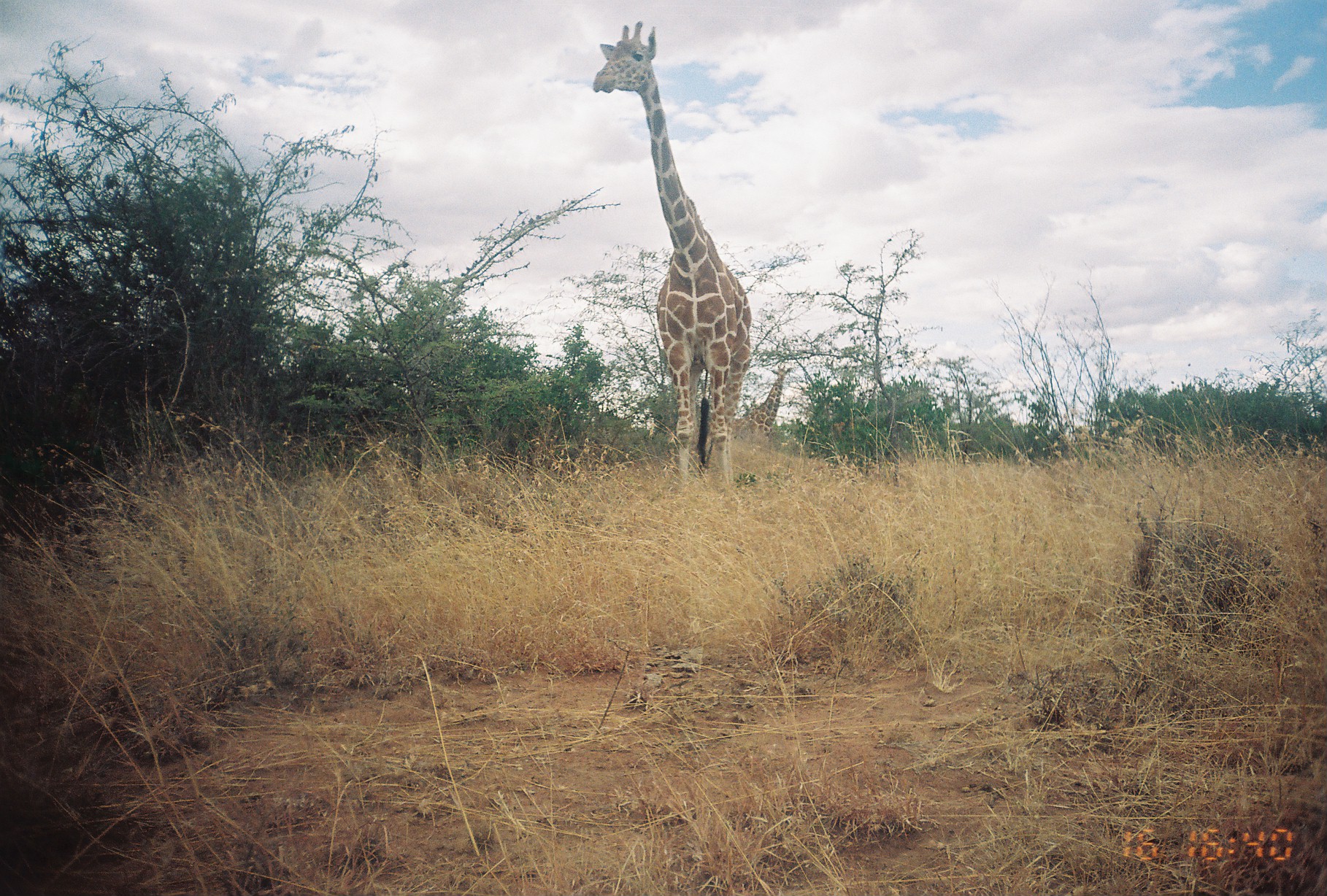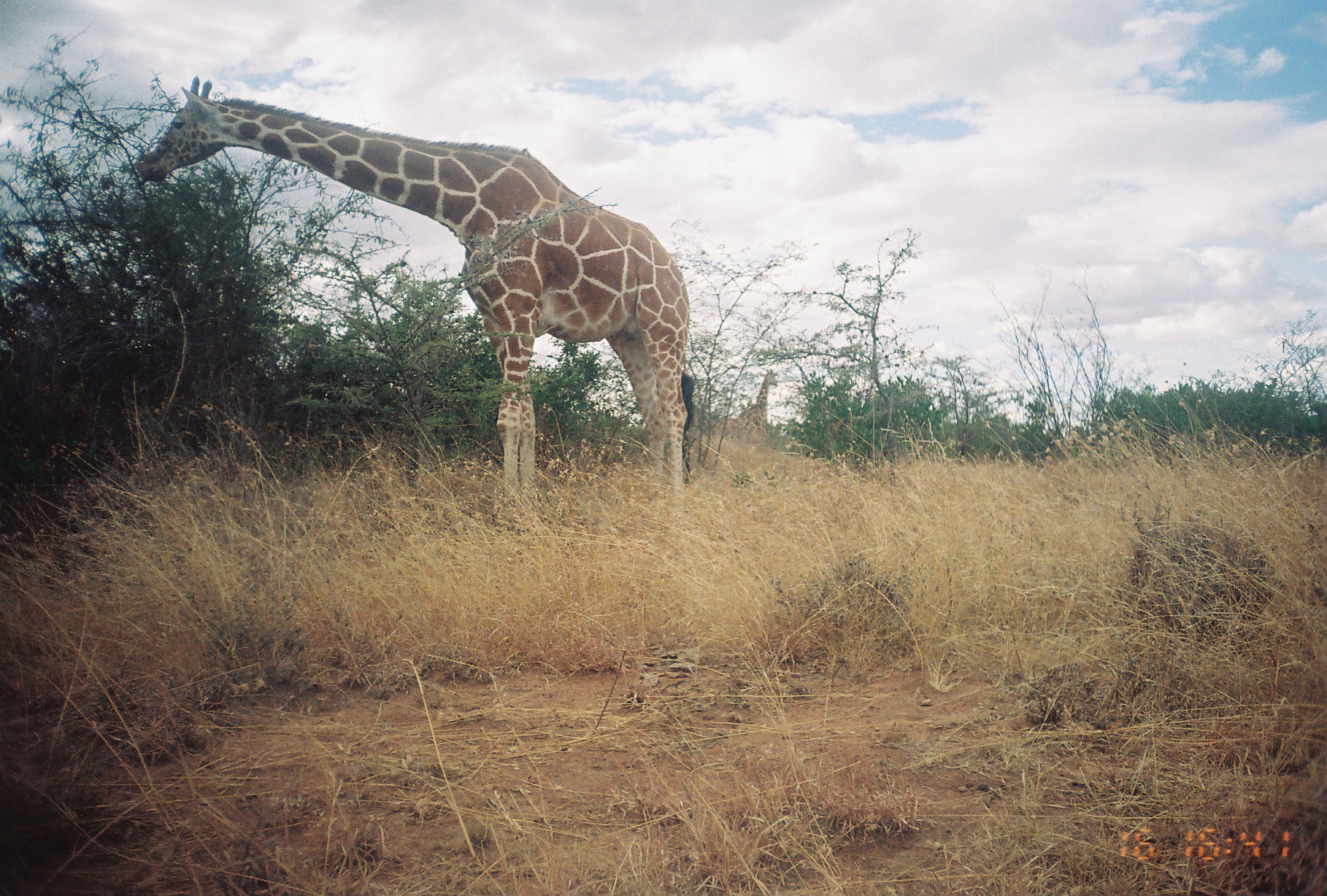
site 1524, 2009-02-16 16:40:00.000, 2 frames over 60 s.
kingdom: Animalia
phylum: Chordata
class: Mammalia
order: Artiodactyla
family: Giraffidae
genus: Giraffa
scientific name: Giraffa camelopardalis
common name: giraffe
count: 1